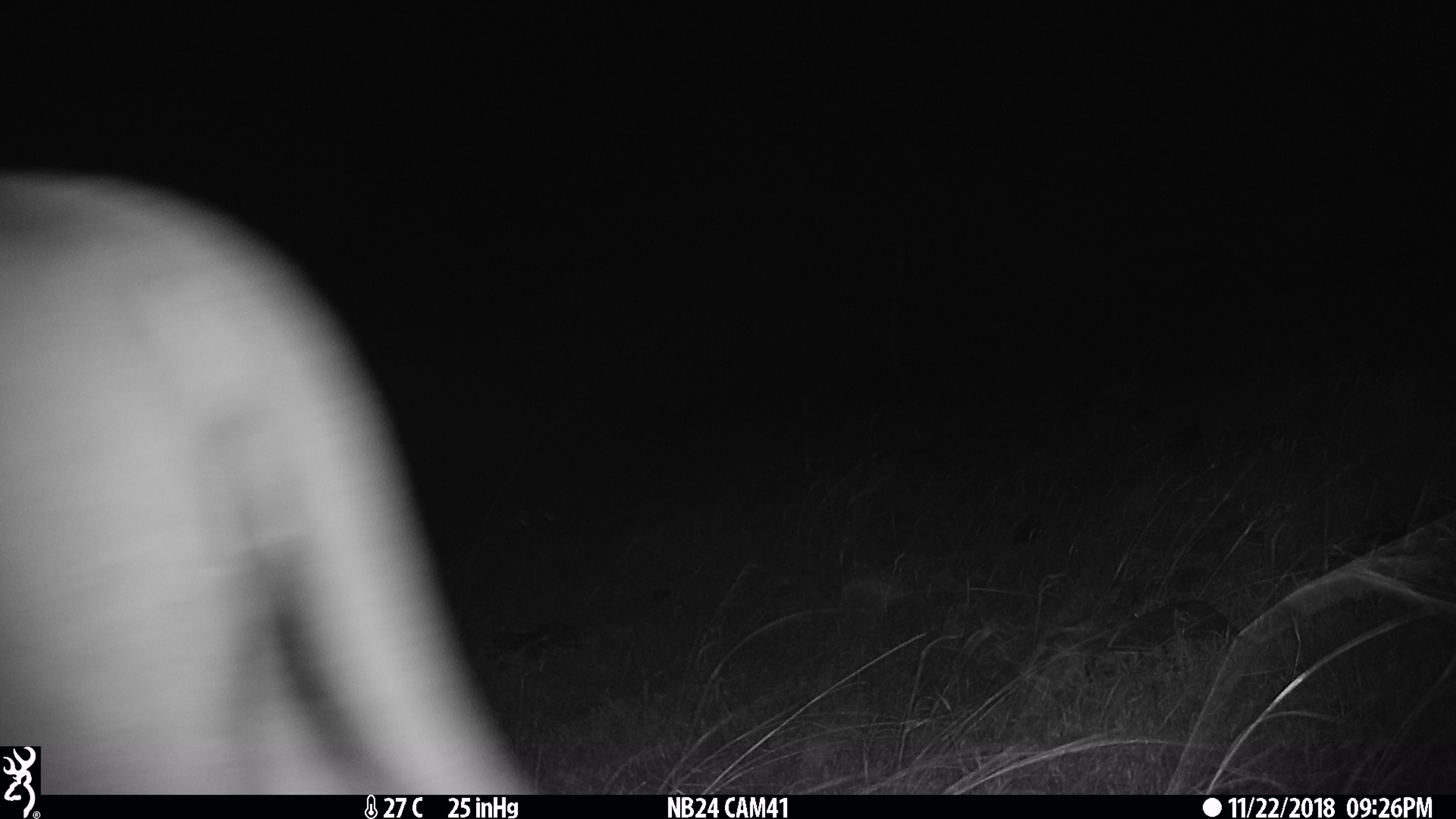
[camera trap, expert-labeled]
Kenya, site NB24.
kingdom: Animalia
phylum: Chordata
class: Mammalia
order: Carnivora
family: Felidae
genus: Panthera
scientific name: Panthera leo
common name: lion